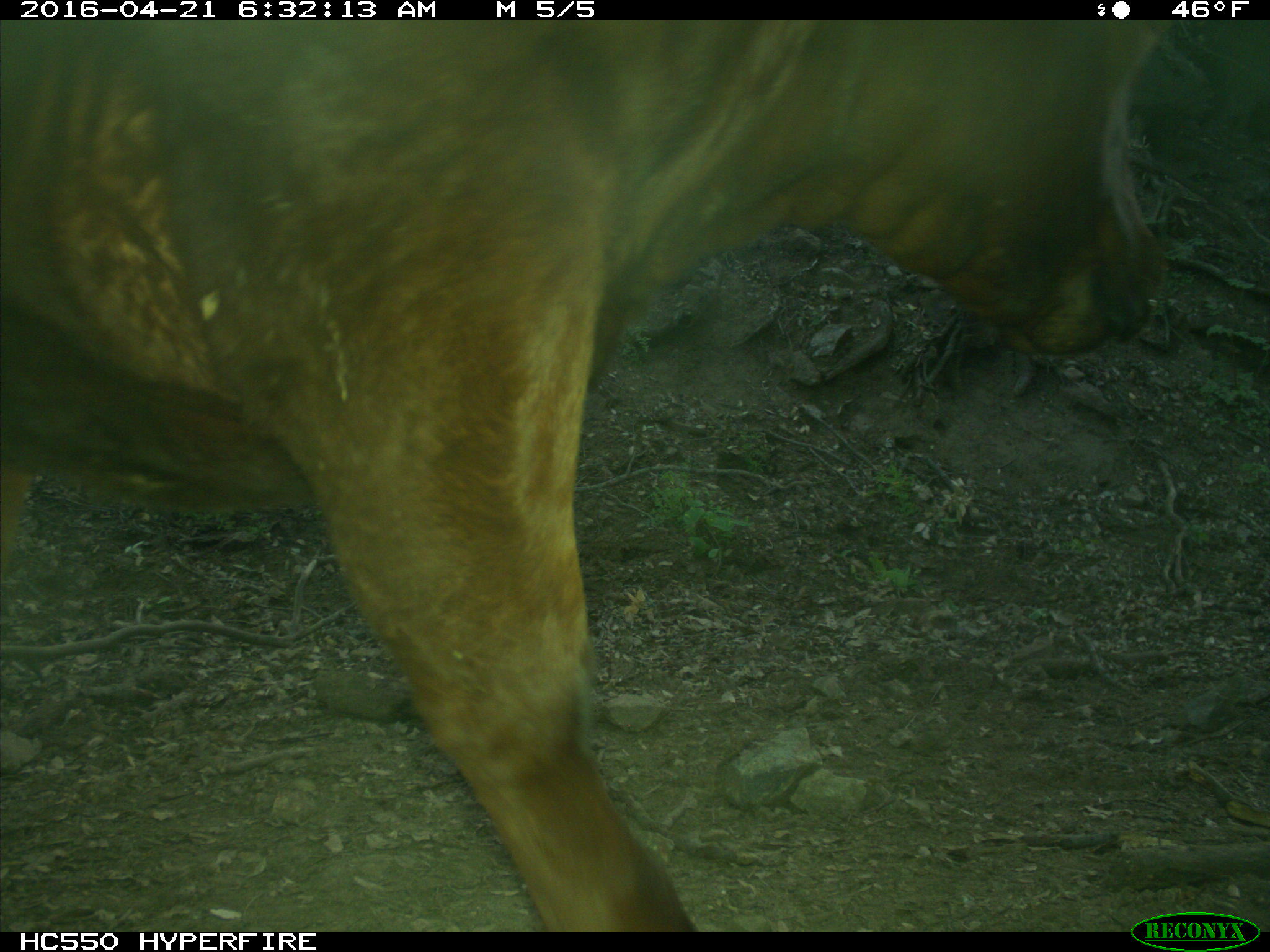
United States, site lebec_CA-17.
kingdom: Animalia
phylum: Chordata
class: Mammalia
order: Artiodactyla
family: Bovidae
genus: Bos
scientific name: Bos taurus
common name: domestic cow